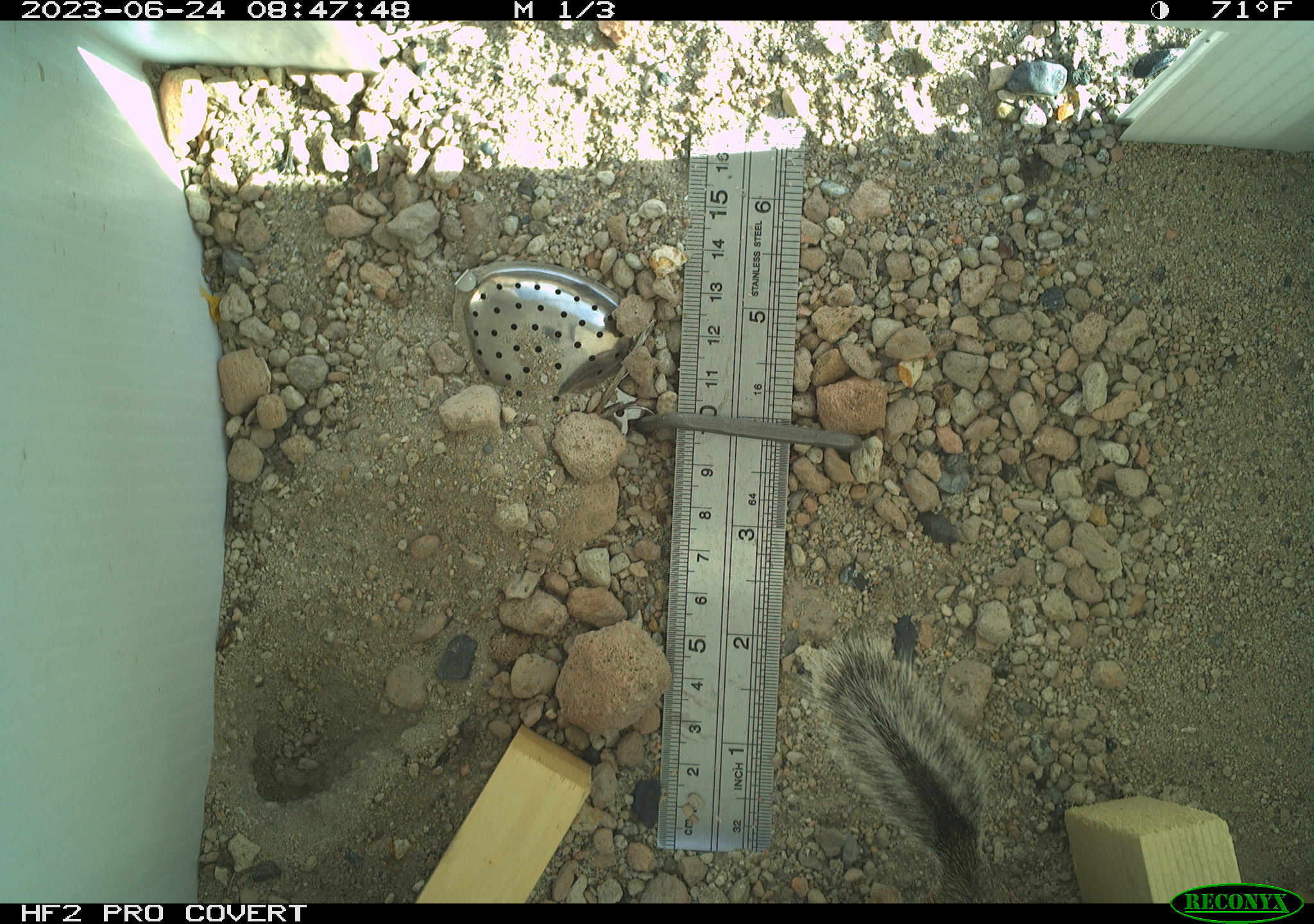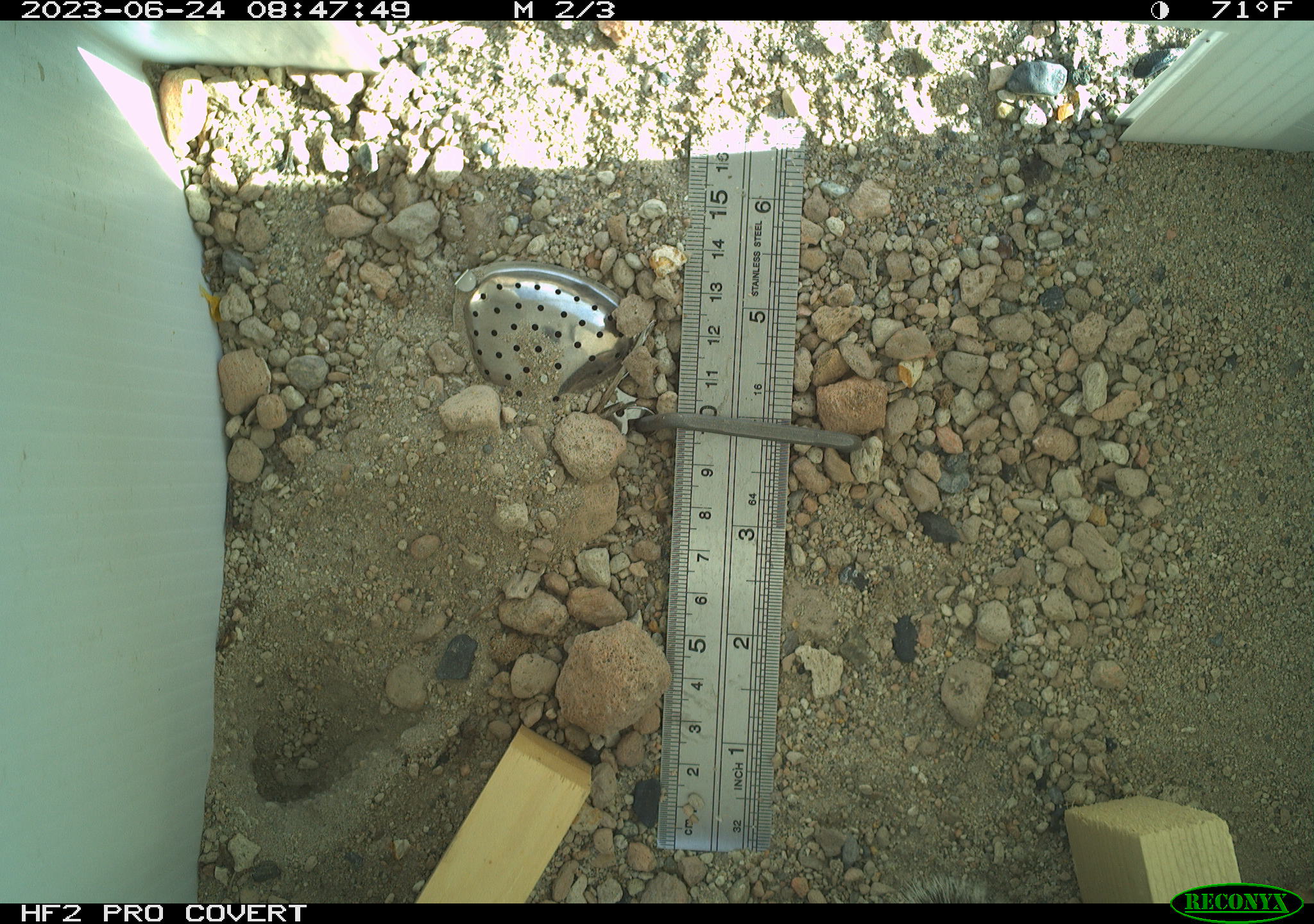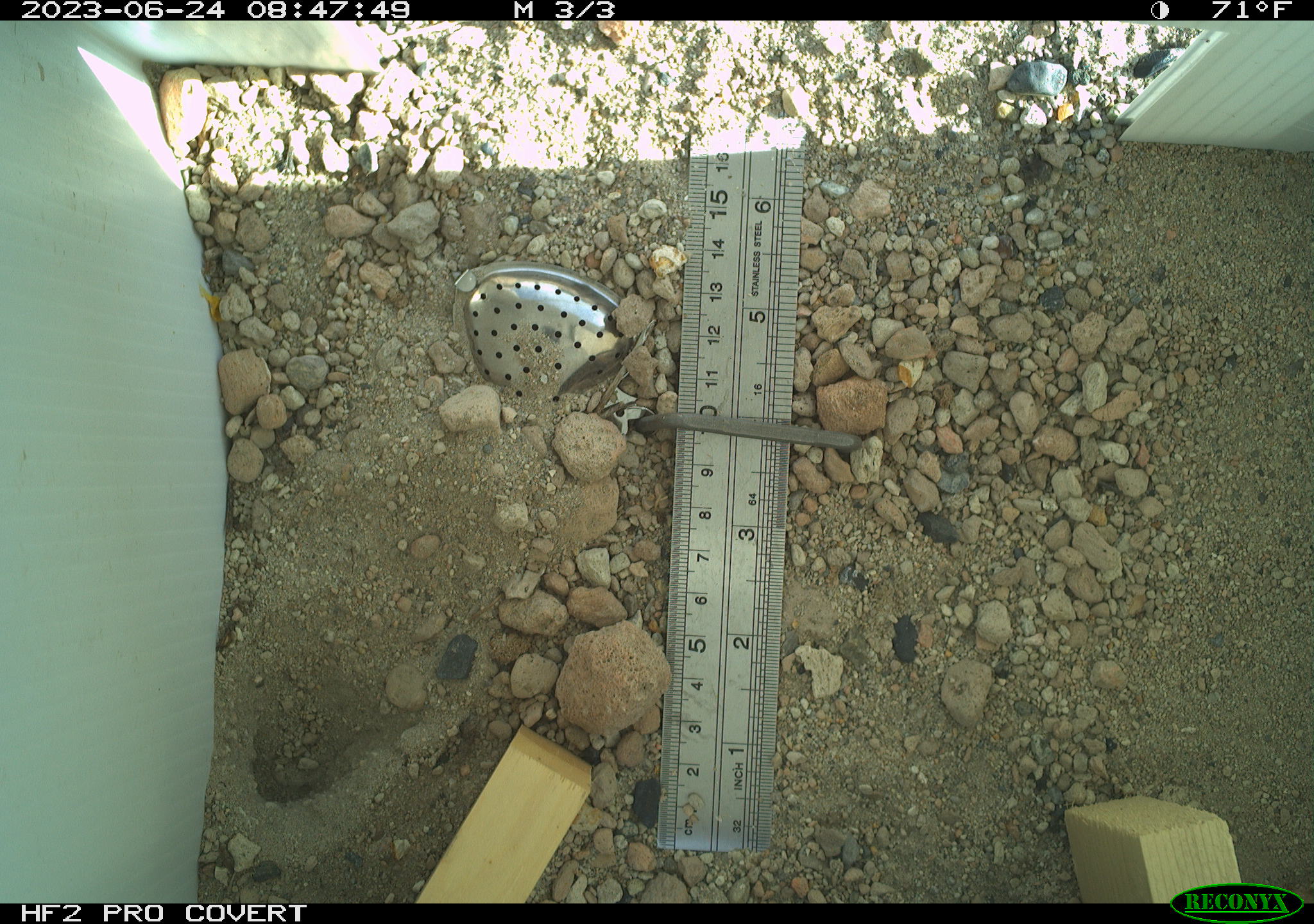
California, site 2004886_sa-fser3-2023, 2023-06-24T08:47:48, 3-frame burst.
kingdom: Animalia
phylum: Chordata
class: Mammalia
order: Rodentia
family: Sciuridae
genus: Ammospermophilus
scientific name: Ammospermophilus leucurus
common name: white-tailed antelope squirrel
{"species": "white-tailed antelope squirrel (Ammospermophilus leucurus)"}